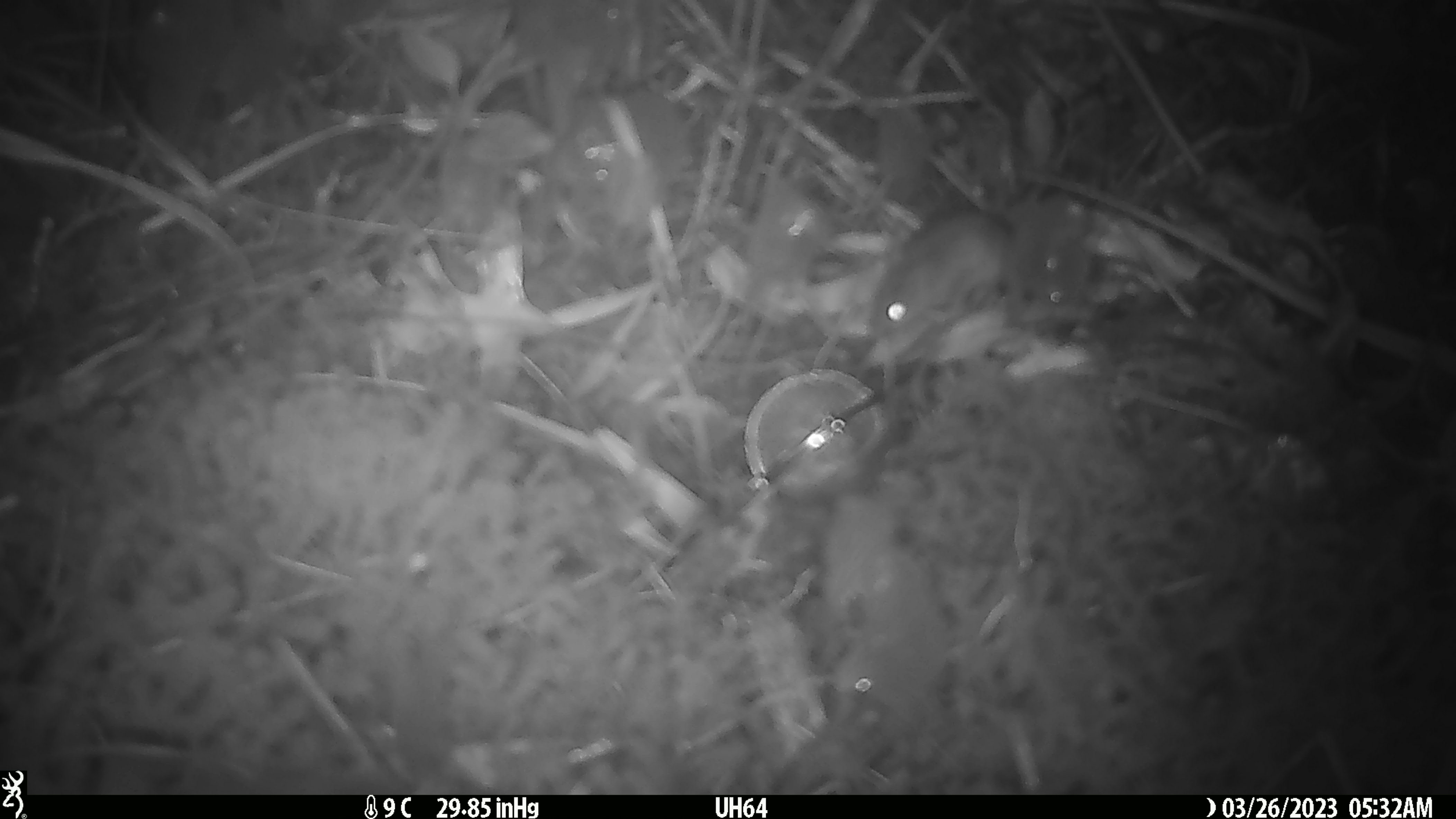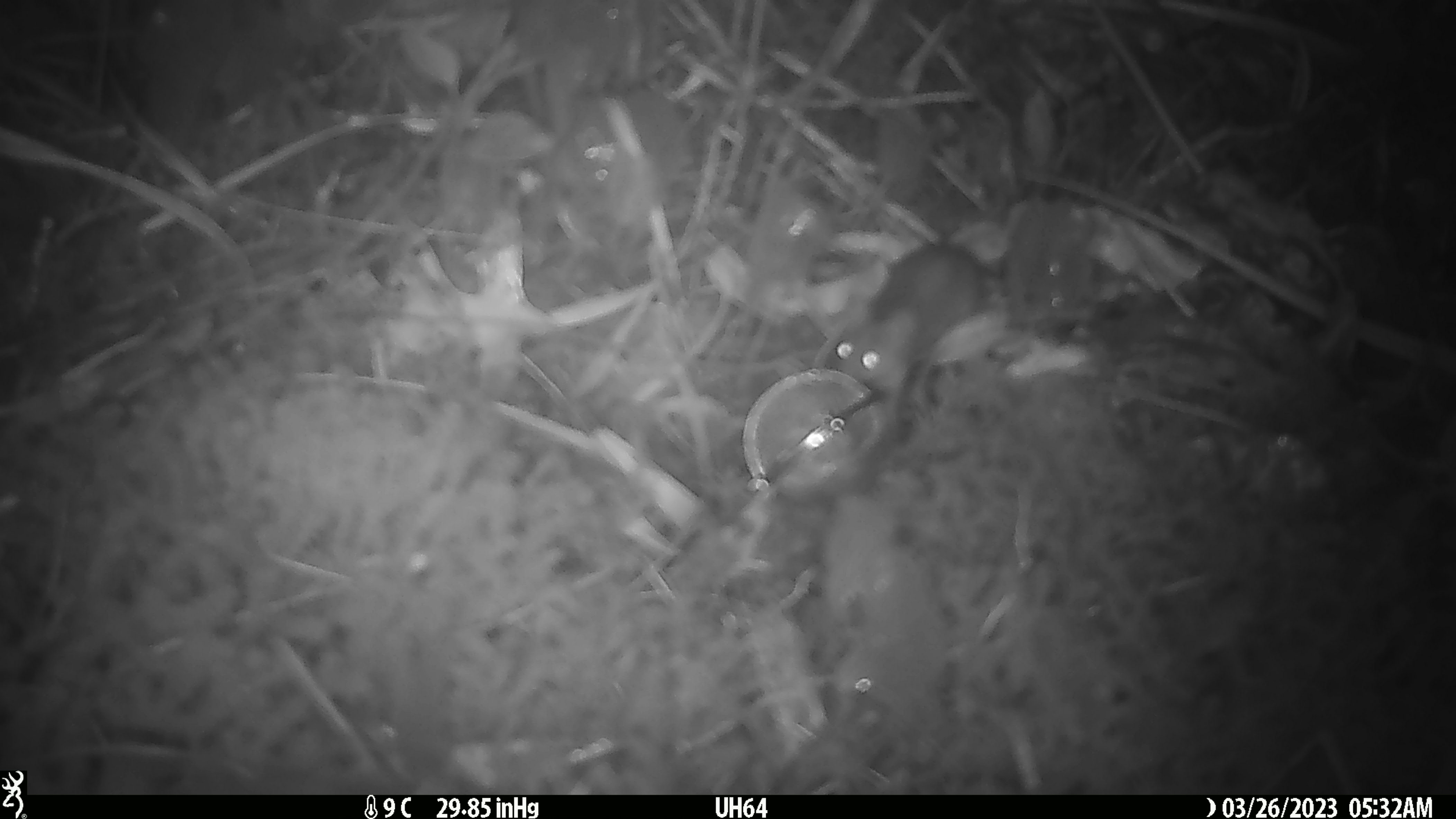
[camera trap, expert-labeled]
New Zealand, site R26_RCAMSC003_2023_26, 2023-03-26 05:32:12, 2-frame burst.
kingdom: Animalia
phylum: Chordata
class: Mammalia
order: Rodentia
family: Muridae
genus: Mus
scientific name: Mus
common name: mouse